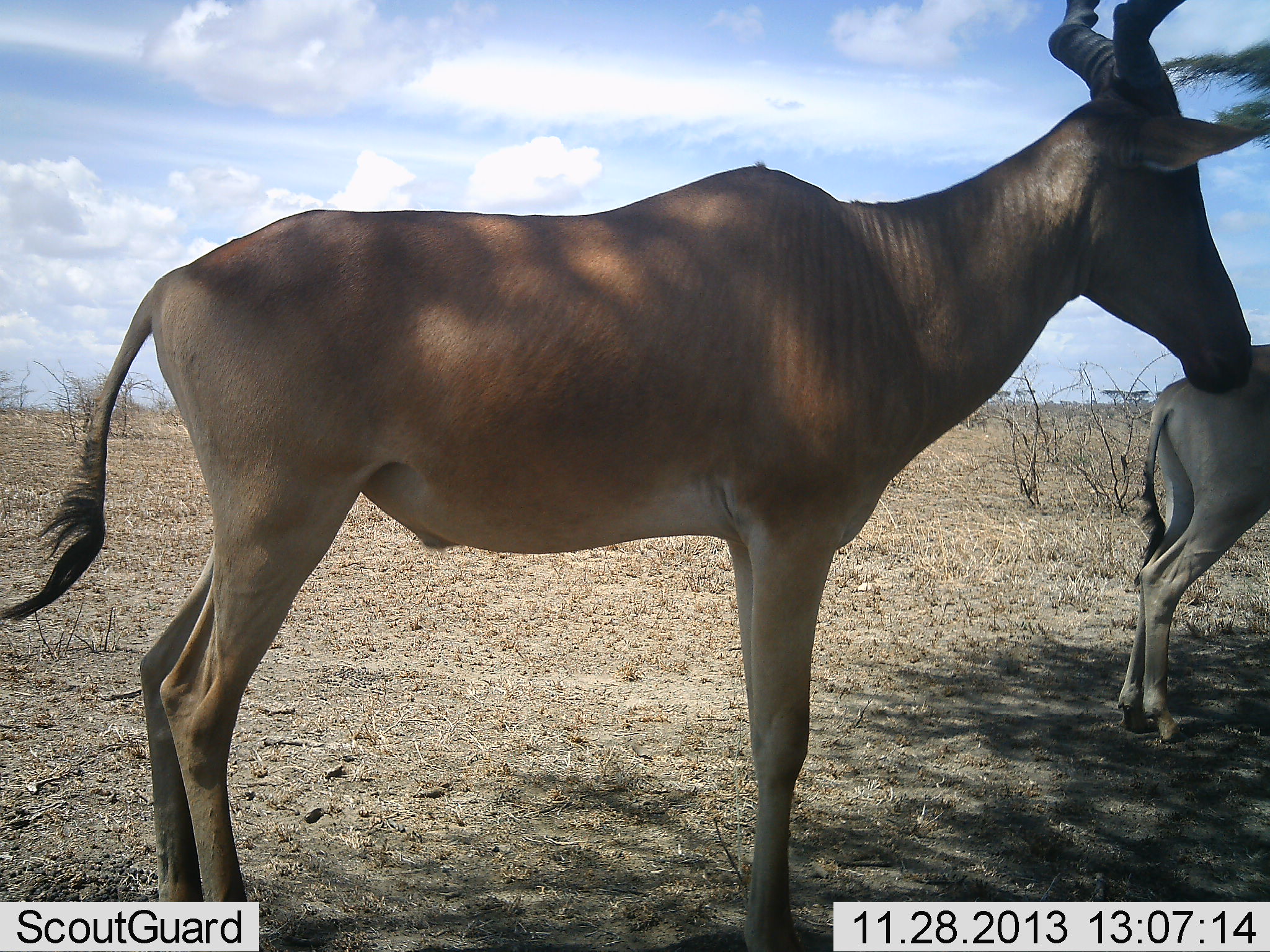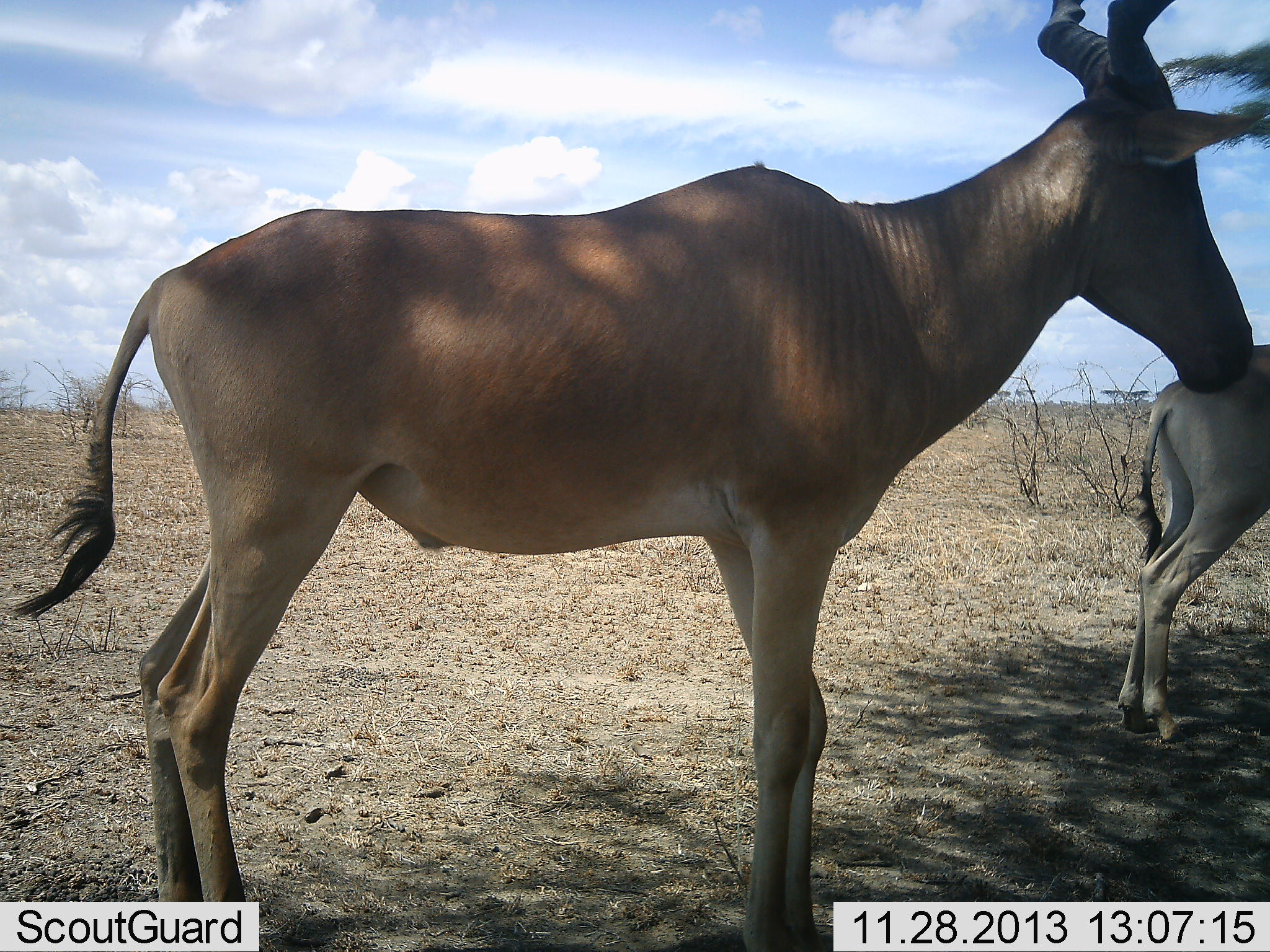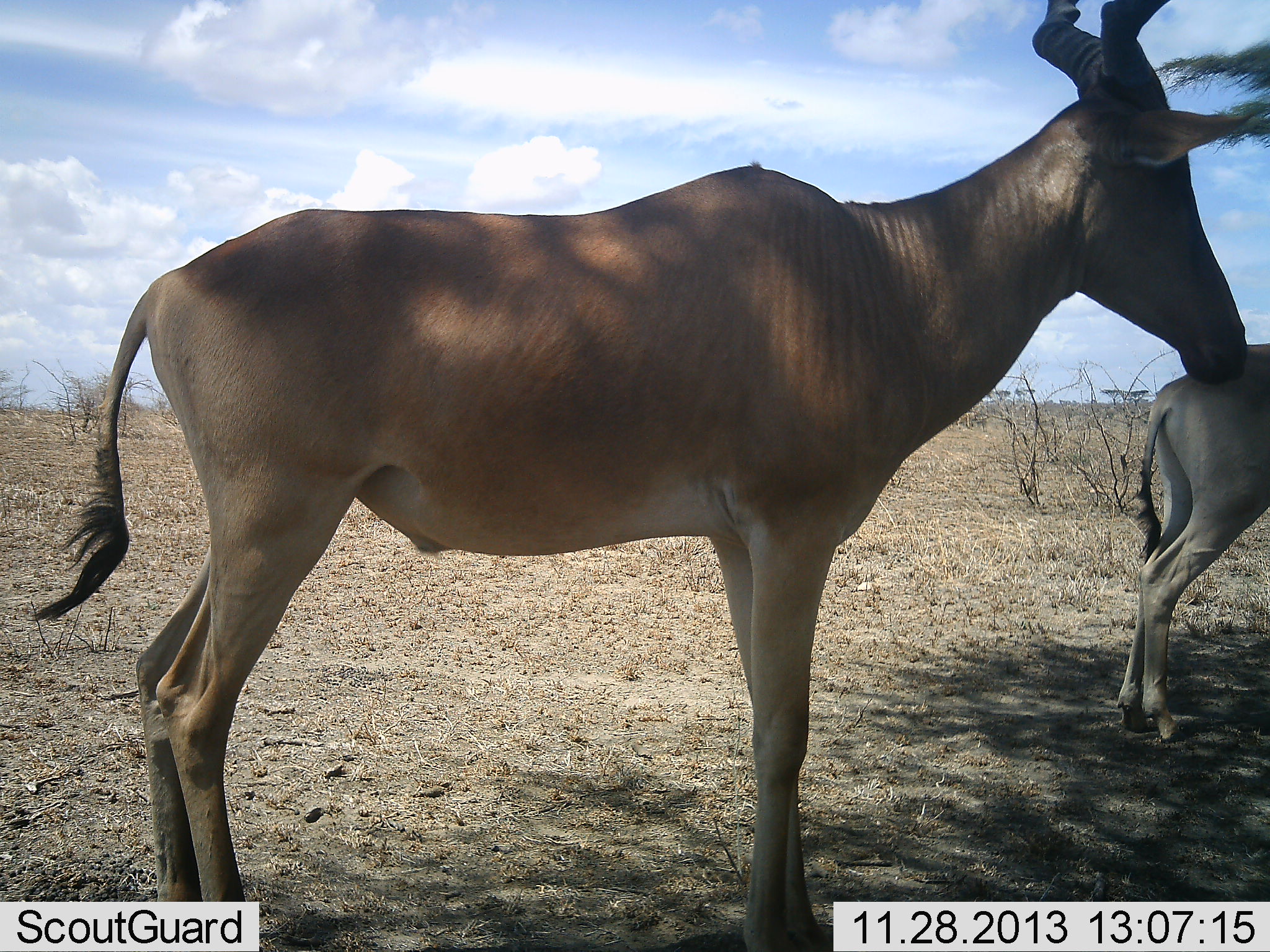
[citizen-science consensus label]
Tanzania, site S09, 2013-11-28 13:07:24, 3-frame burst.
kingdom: Animalia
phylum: Chordata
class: Mammalia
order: Artiodactyla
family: Bovidae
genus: Alcelaphus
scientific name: Alcelaphus buselaphus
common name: hartebeest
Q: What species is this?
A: Hartebeest (Alcelaphus buselaphus).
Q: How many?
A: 2.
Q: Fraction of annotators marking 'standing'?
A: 100%.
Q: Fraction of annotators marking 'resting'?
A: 0%.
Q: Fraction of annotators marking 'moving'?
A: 0%.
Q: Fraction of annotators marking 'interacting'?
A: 0%.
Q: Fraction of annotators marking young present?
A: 10%.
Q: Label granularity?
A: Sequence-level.